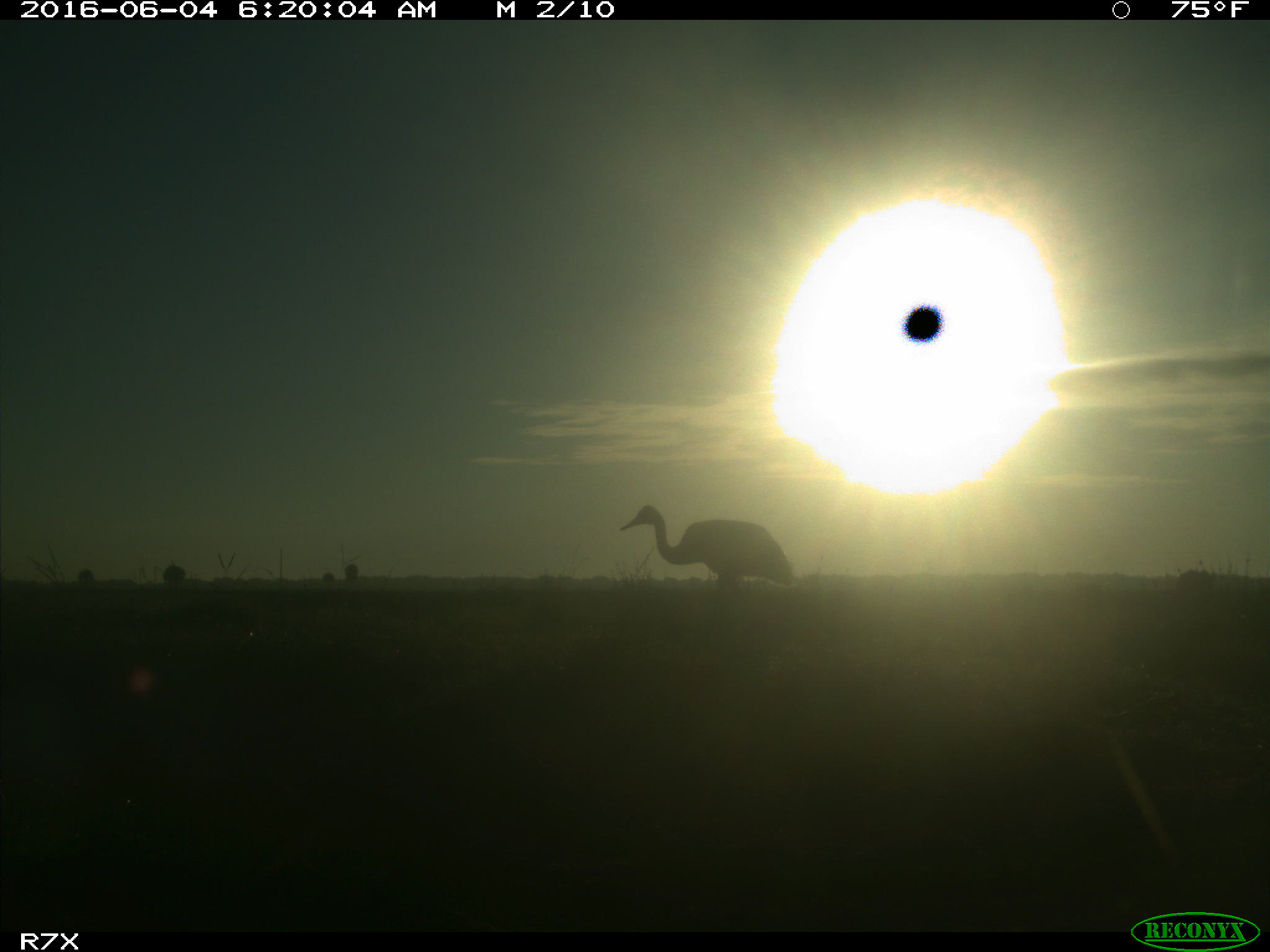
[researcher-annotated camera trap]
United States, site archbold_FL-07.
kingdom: Animalia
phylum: Chordata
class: Aves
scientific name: Aves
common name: birds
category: unidentified bird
Unidentified bird (birds) (Aves).